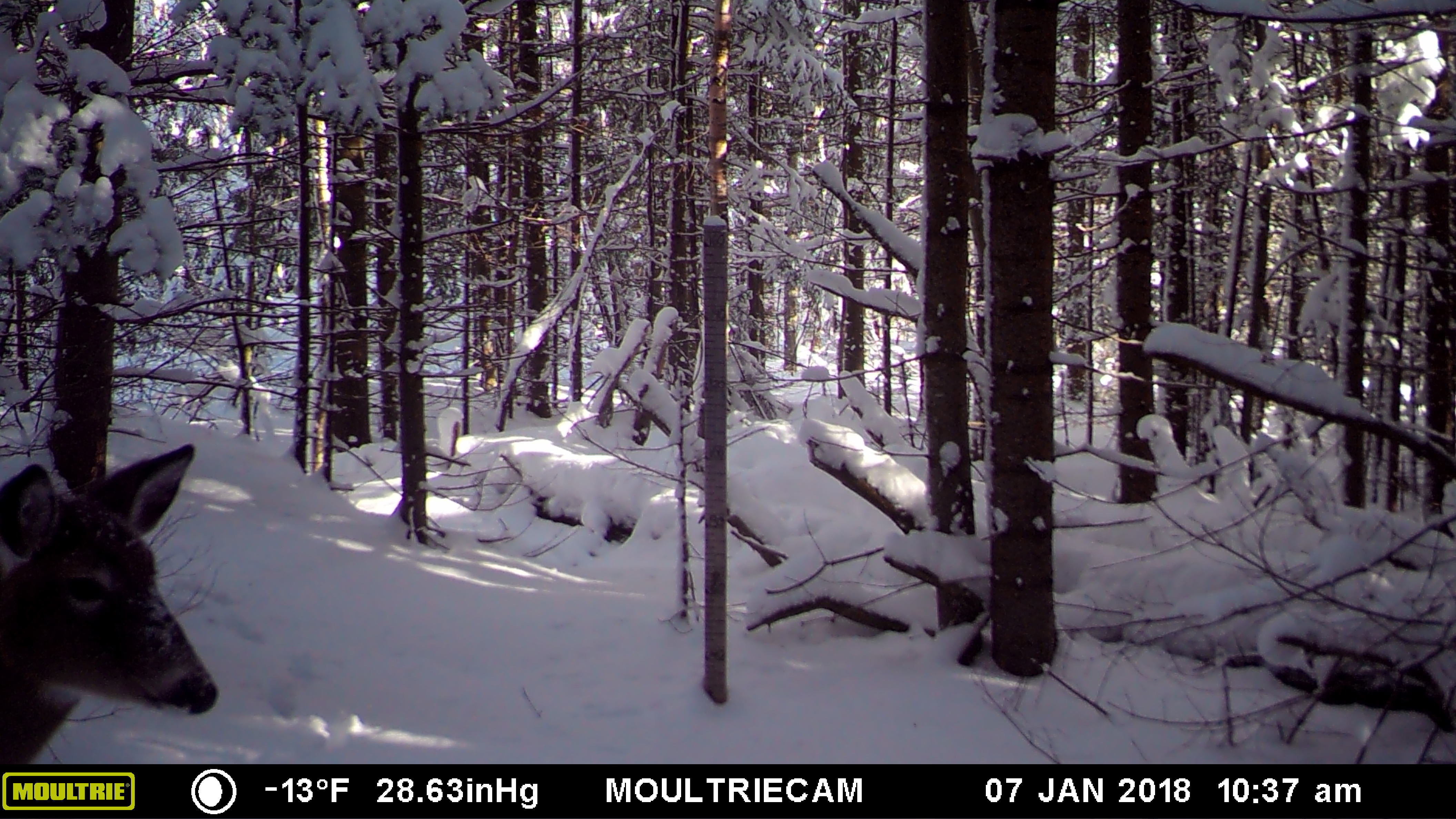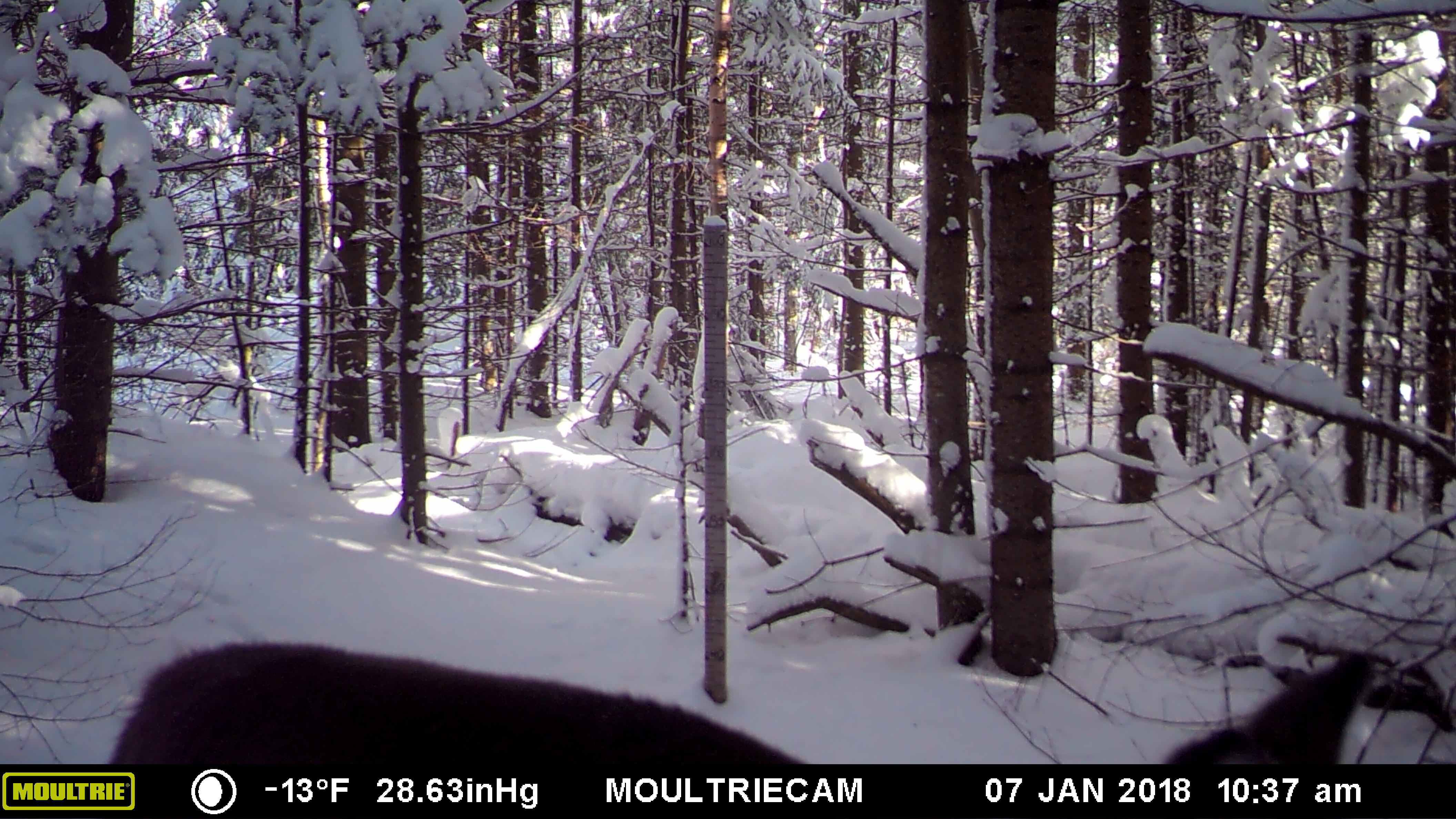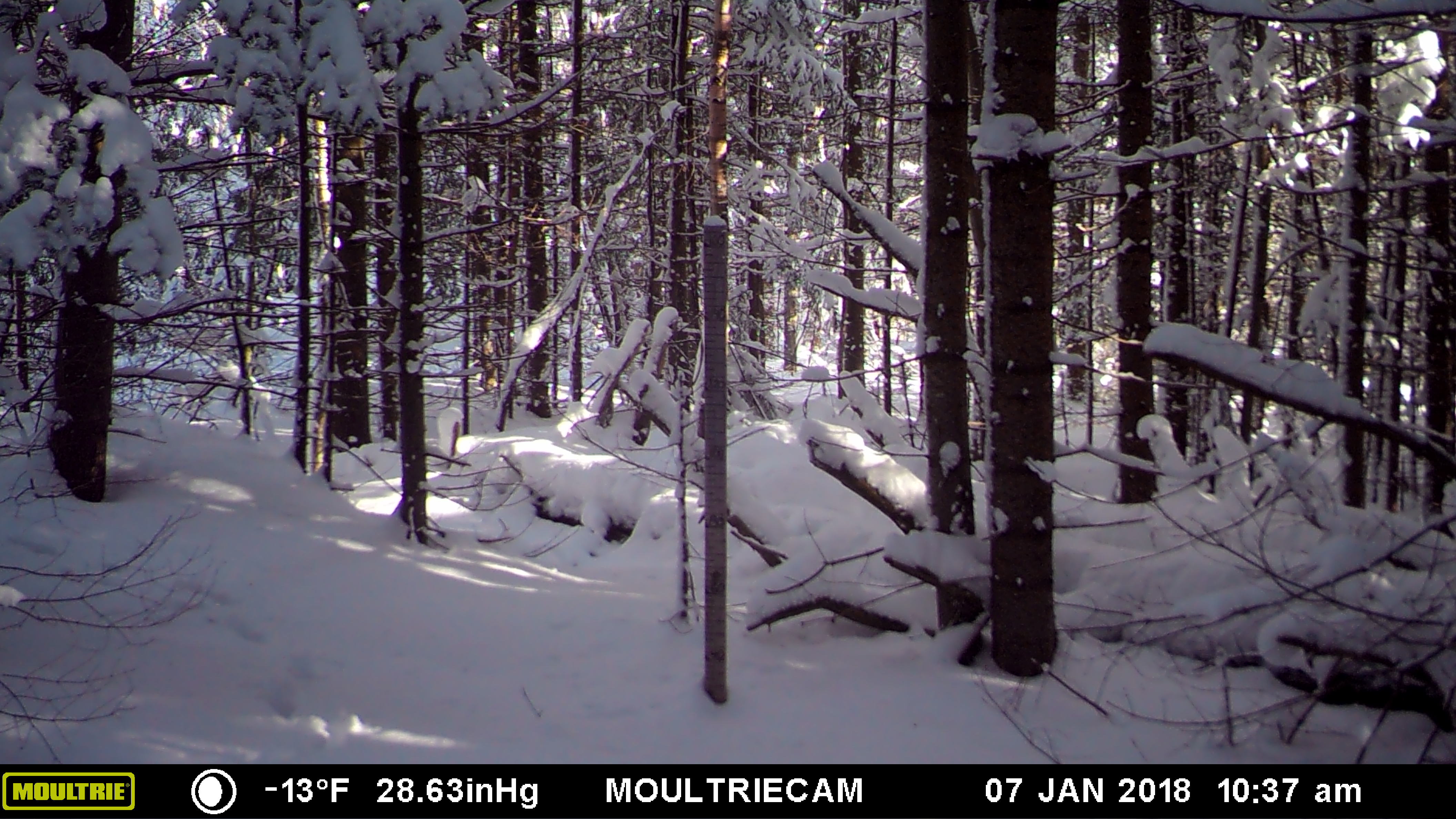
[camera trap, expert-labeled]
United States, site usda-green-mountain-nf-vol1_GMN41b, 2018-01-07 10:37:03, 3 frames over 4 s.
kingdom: Animalia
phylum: Chordata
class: Mammalia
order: Artiodactyla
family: Cervidae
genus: Odocoileus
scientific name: Odocoileus virginianus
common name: white-tailed deer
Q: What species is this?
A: White-tailed deer (Odocoileus virginianus).